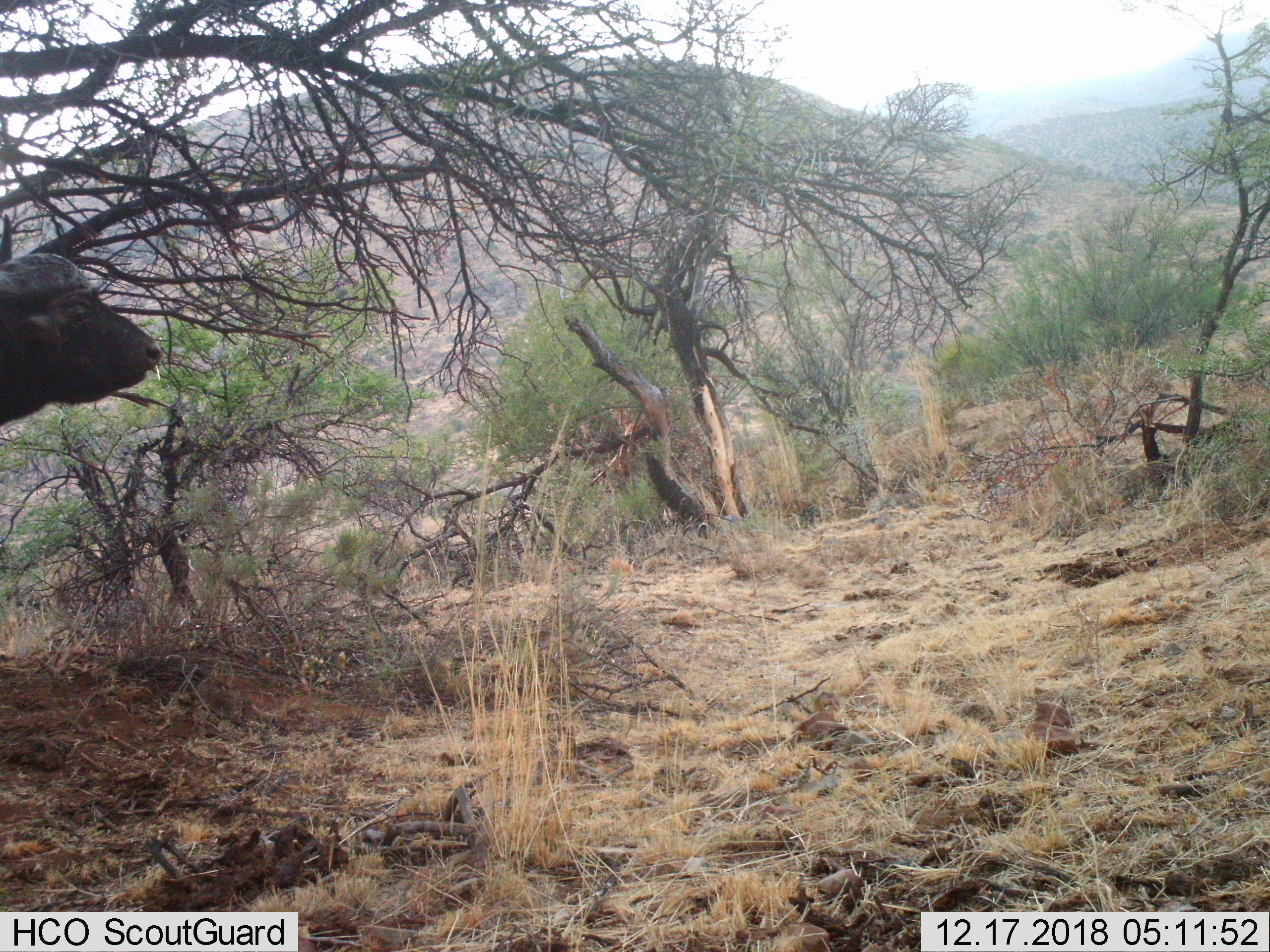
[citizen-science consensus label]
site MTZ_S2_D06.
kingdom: Animalia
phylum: Chordata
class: Mammalia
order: Artiodactyla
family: Bovidae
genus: Syncerus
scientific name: Syncerus caffer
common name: african buffalo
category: buffalo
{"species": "buffalo (african buffalo) (Syncerus caffer)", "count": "1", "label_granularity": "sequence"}